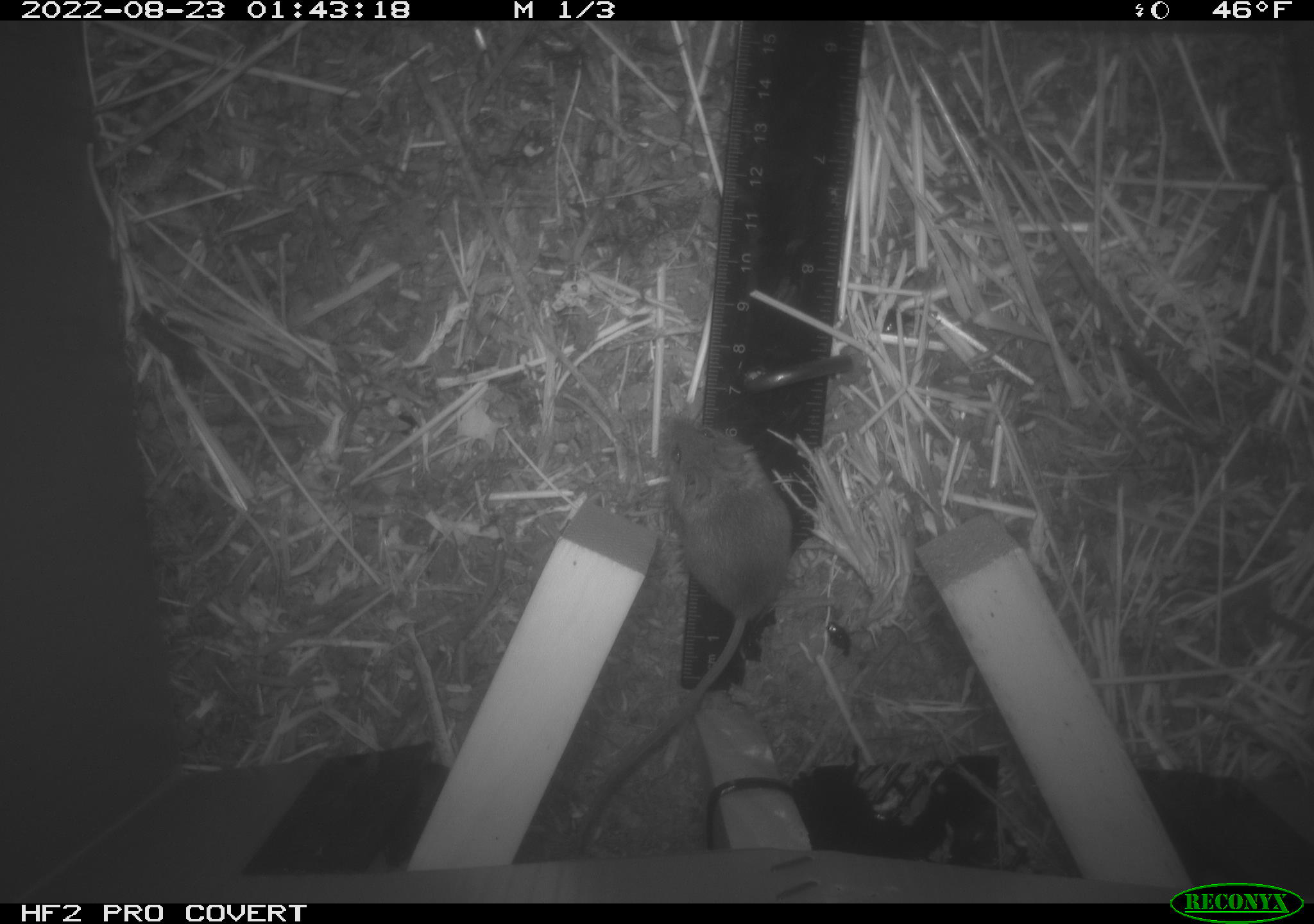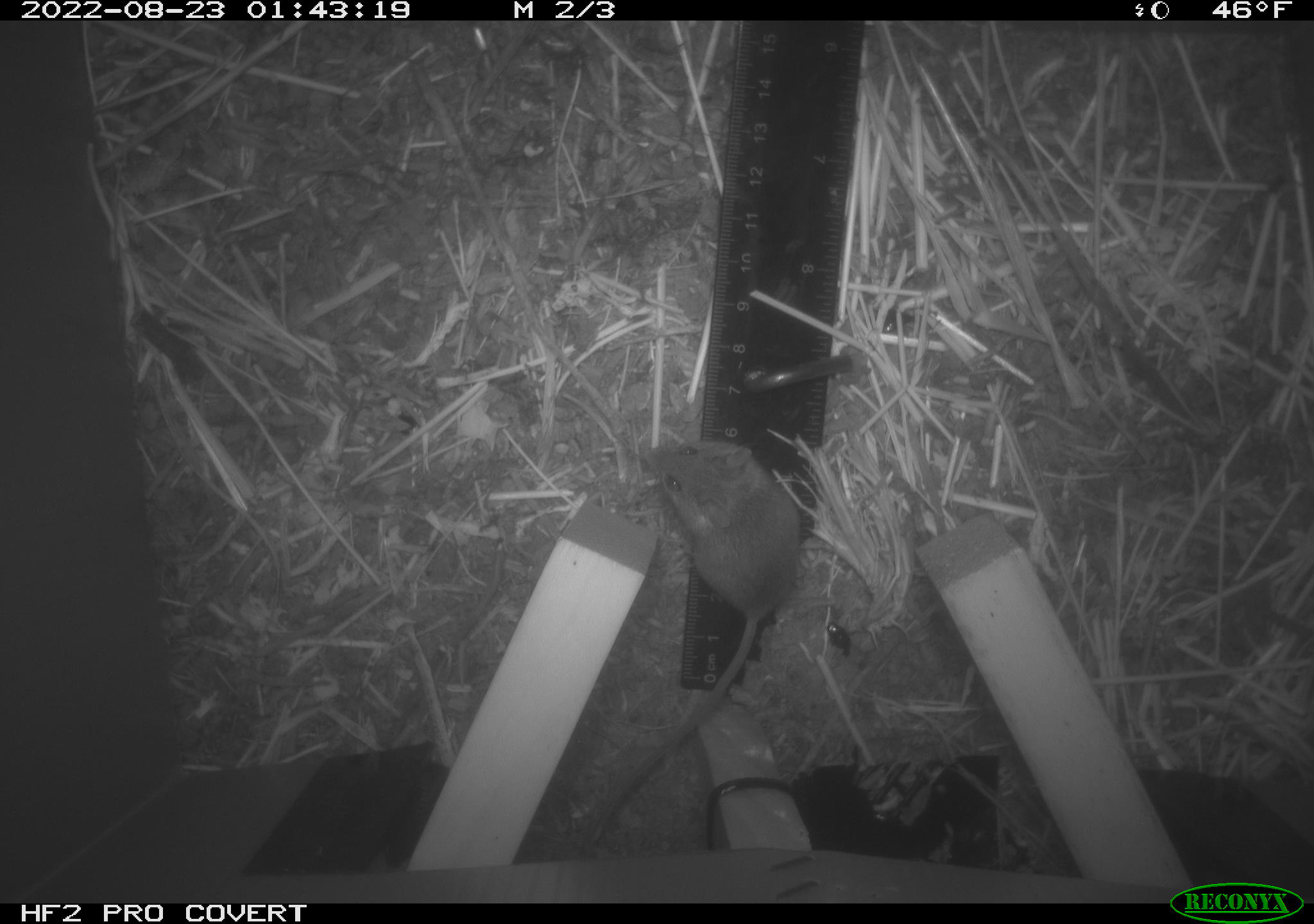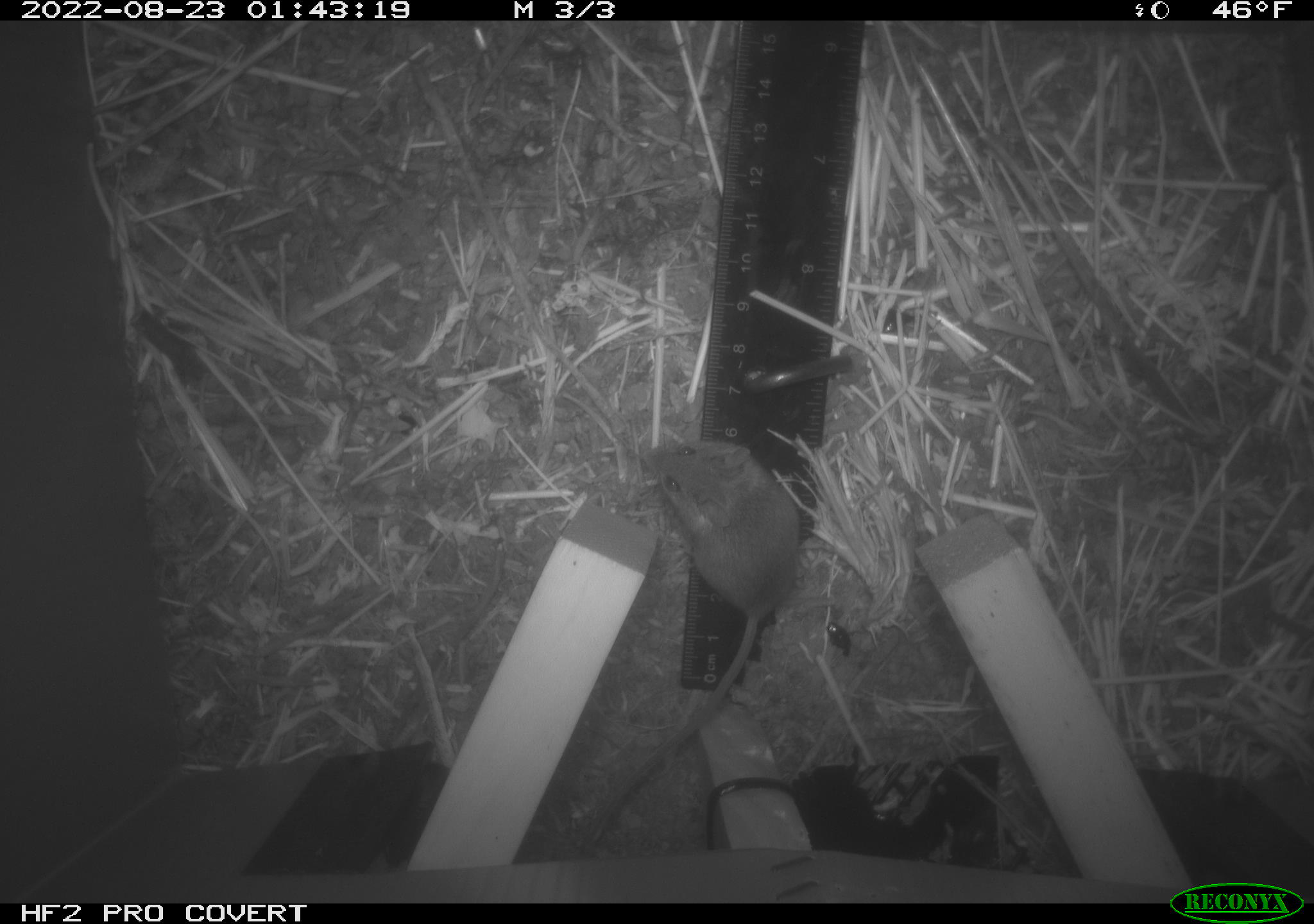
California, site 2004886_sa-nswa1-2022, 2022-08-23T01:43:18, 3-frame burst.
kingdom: Animalia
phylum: Chordata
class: Mammalia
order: Rodentia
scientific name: Rodentia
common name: rodent